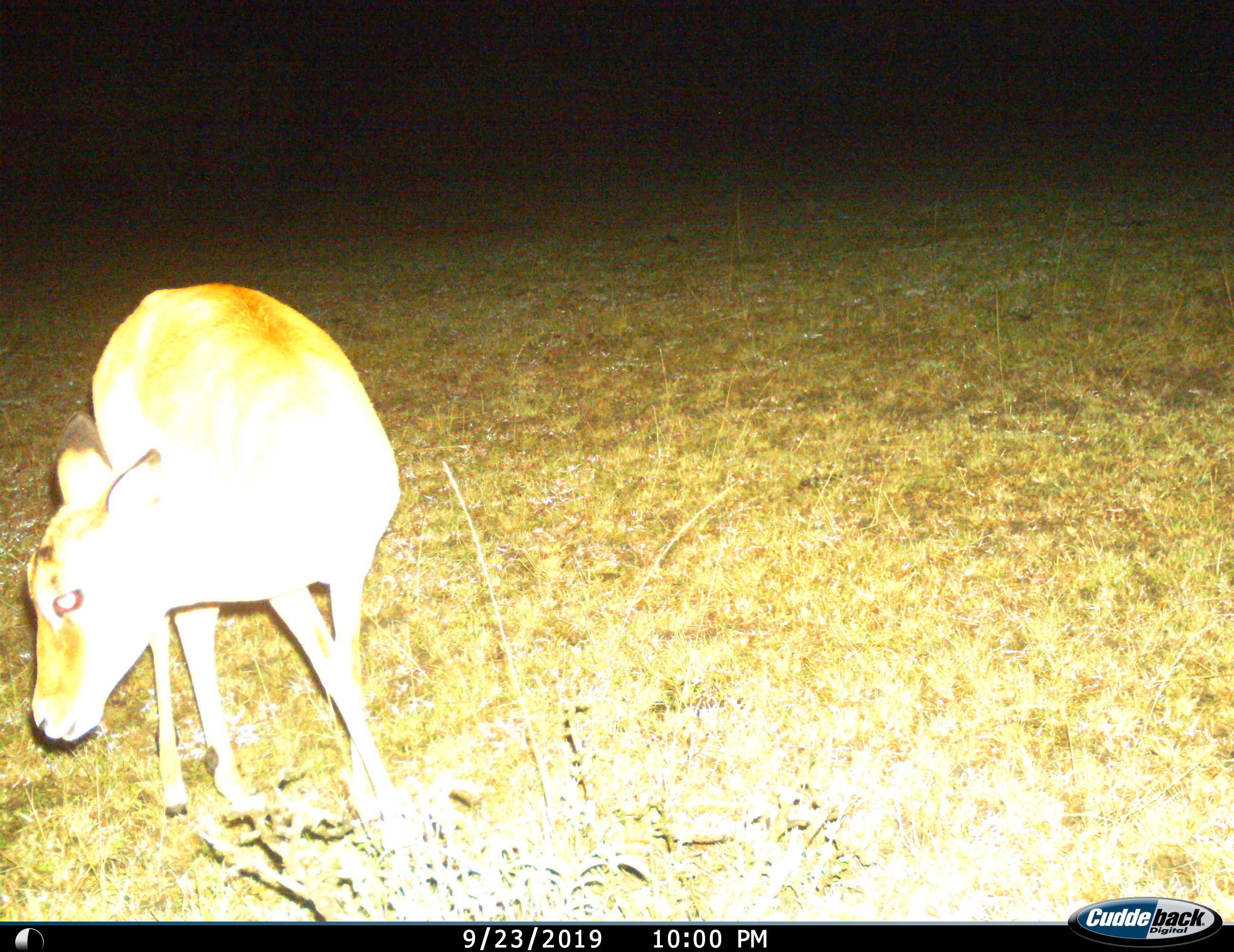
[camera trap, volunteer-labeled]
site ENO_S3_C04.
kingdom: Animalia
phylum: Chordata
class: Mammalia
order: Artiodactyla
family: Bovidae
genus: Aepyceros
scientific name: Aepyceros melampus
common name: impala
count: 1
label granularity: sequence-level